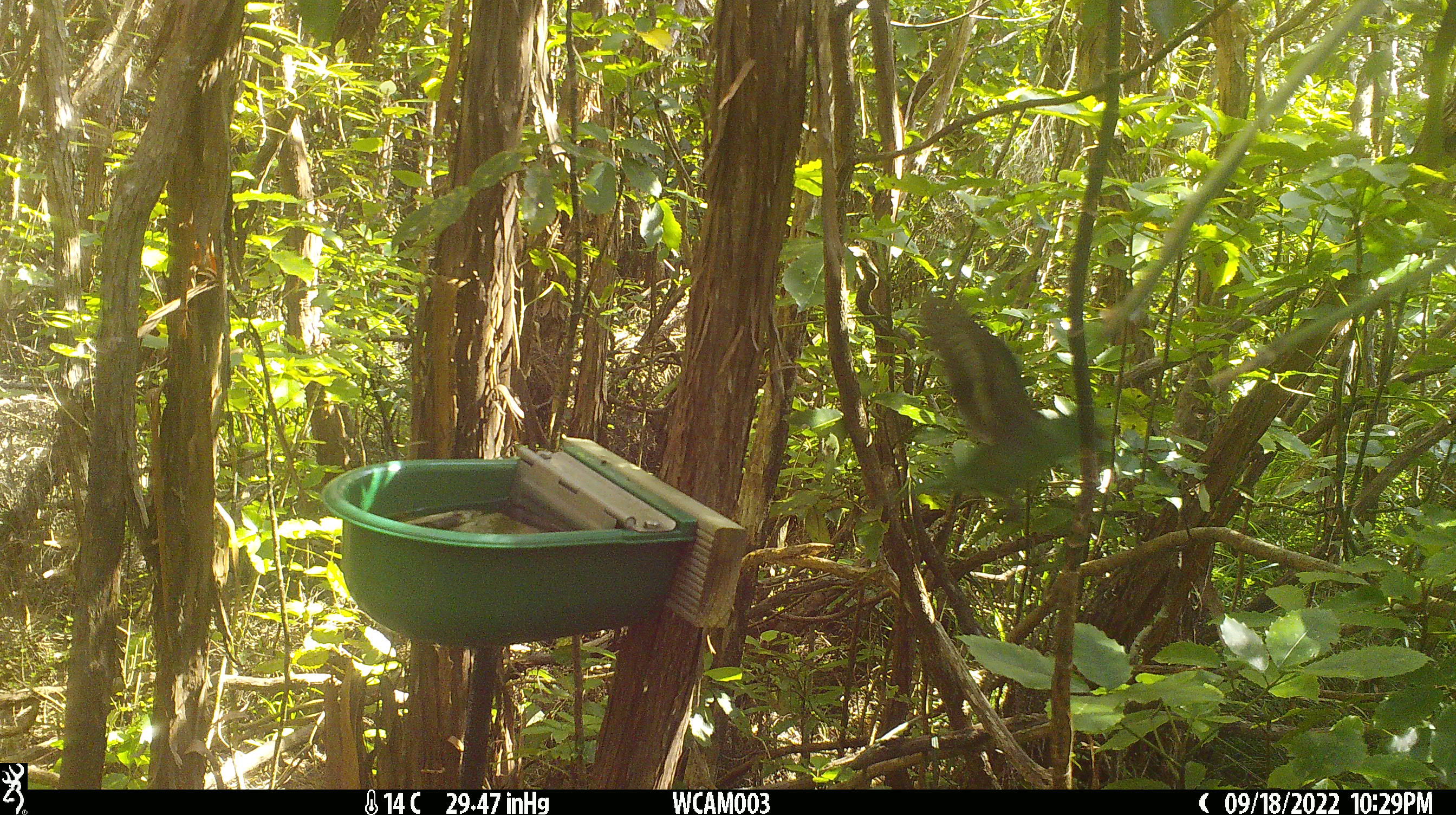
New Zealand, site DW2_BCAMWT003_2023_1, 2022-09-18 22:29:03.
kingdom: Animalia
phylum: Chordata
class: Aves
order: Psittaciformes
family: Psittaculidae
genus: Cyanoramphus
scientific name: Cyanoramphus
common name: parakeet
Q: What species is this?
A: Parakeet (Cyanoramphus).